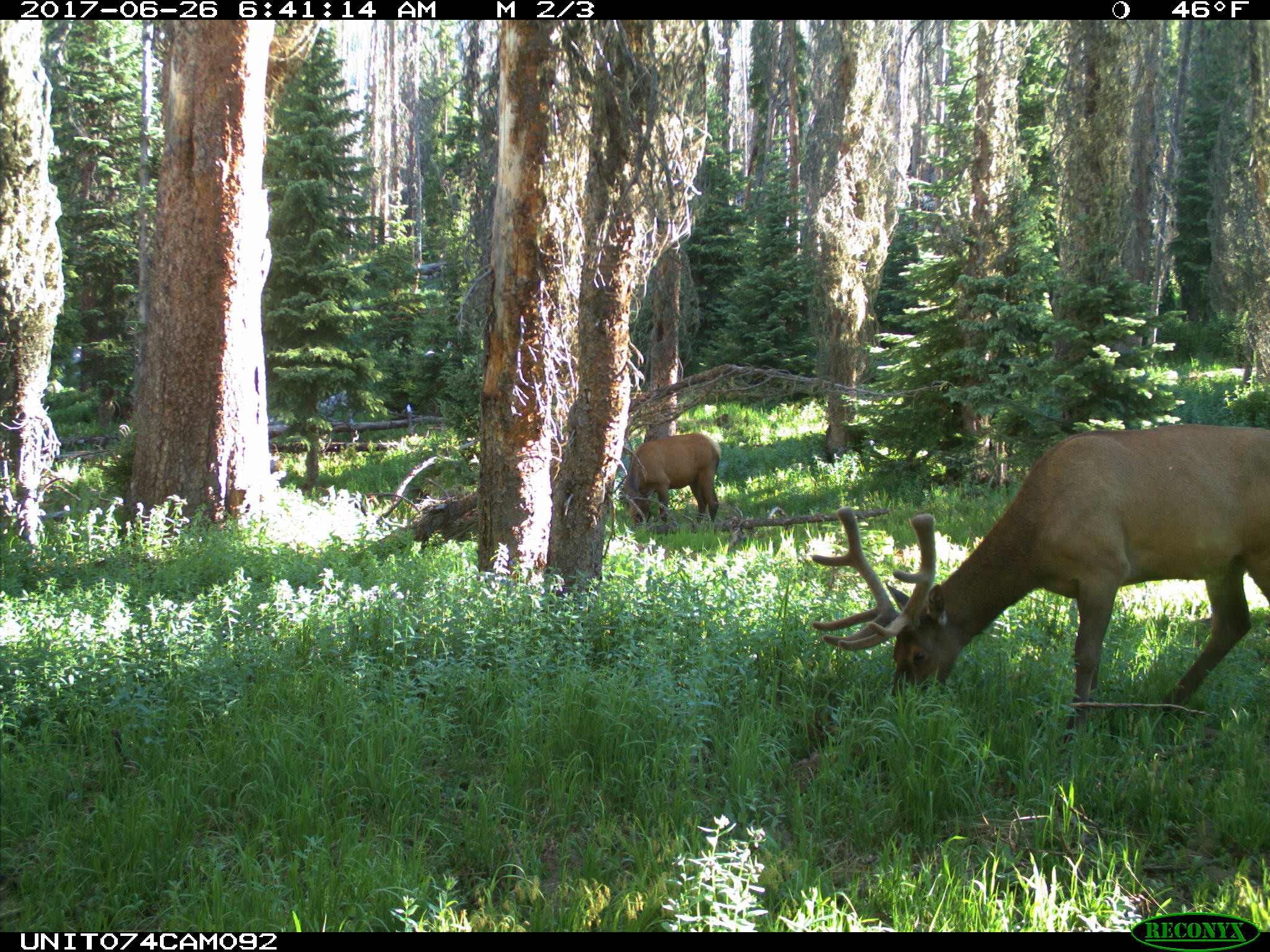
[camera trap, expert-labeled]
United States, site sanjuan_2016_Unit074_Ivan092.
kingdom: Animalia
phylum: Chordata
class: Mammalia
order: Artiodactyla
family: Cervidae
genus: Cervus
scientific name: Cervus elaphus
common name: red deer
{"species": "Cervus elaphus (red deer)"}